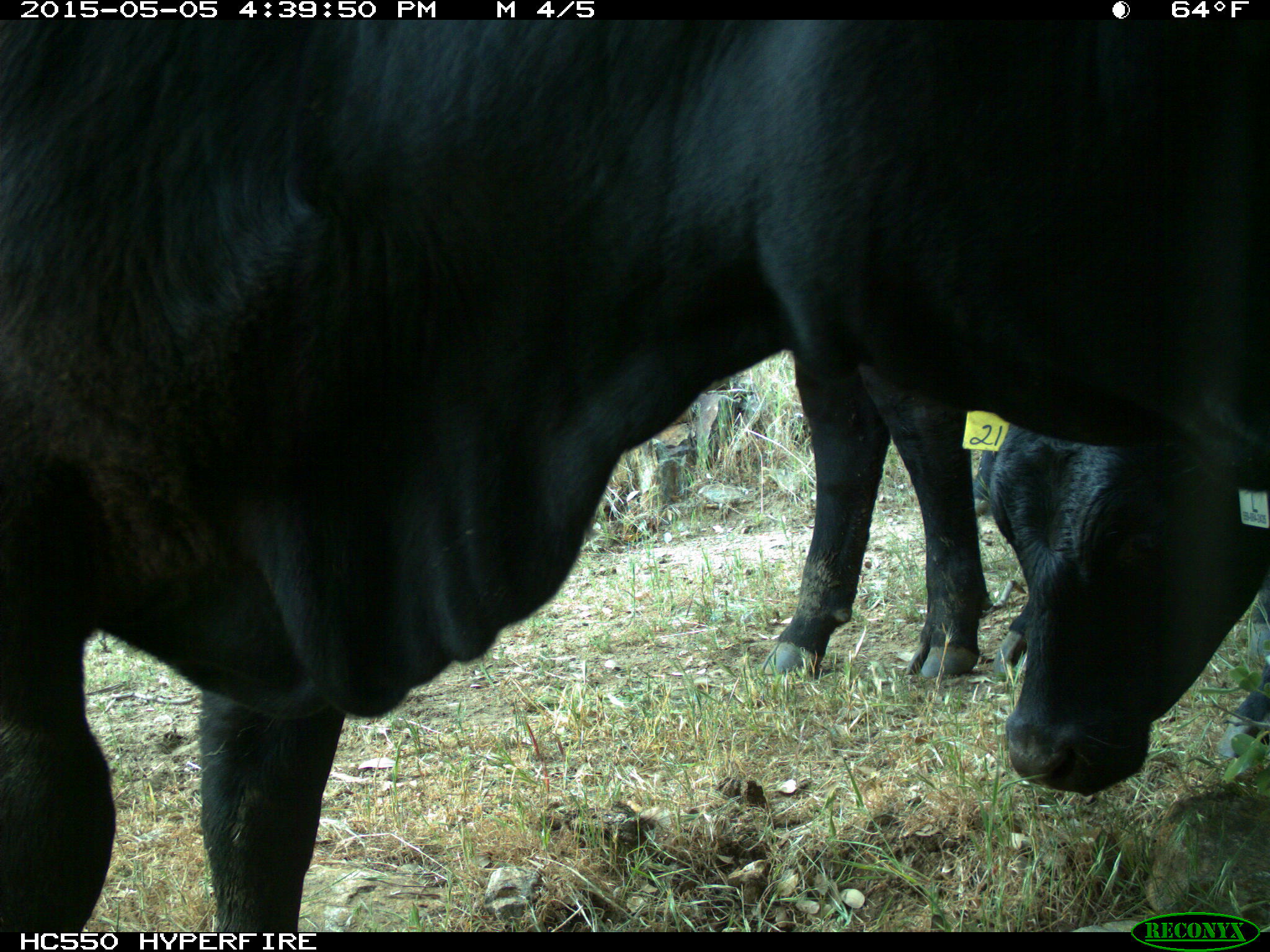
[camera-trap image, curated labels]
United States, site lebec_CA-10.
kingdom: Animalia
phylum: Chordata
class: Mammalia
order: Artiodactyla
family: Bovidae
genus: Bos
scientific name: Bos taurus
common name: domestic cow